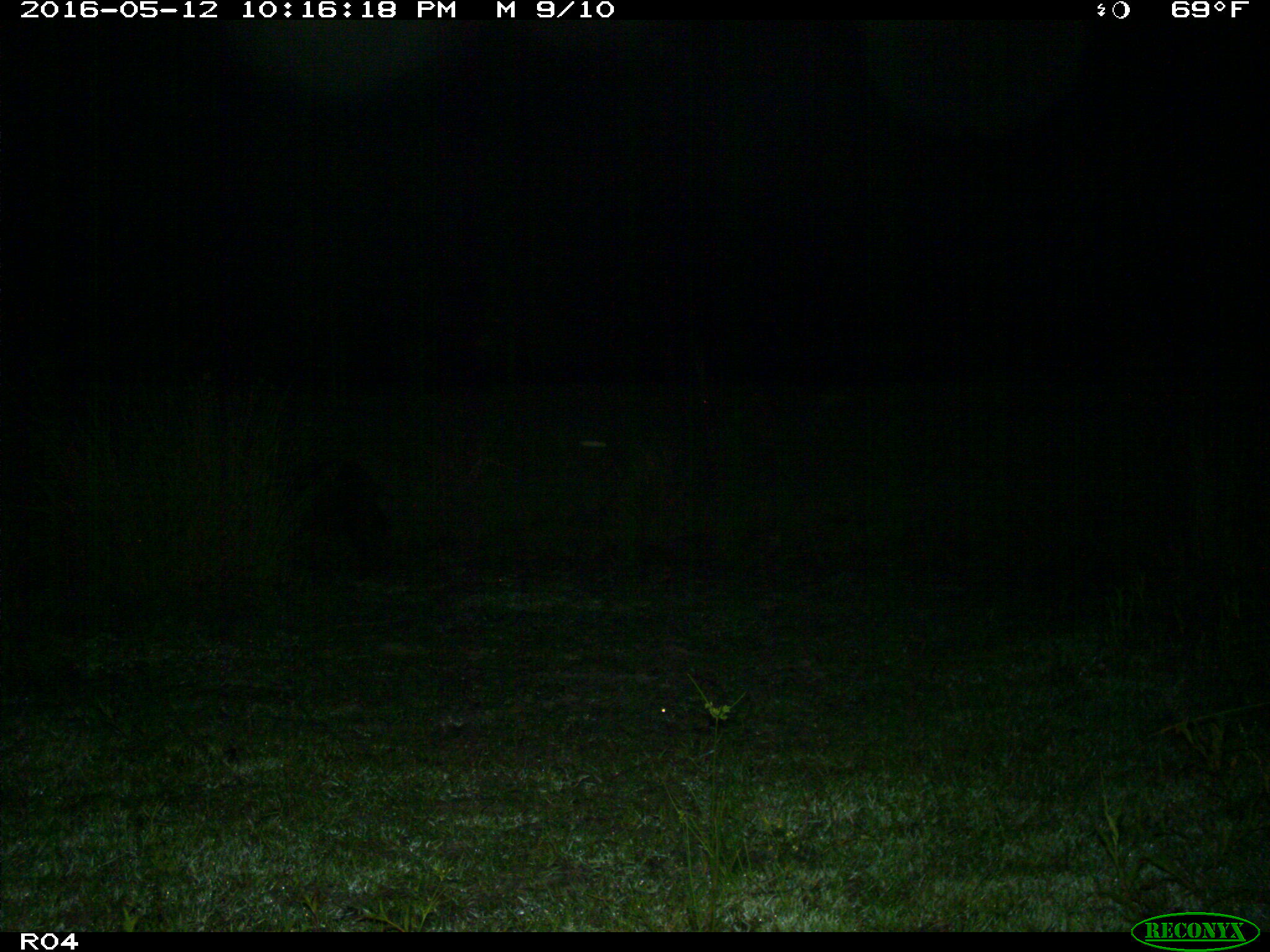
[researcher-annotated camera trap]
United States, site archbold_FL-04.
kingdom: Animalia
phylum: Chordata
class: Mammalia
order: Artiodactyla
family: Suidae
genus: Sus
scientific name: Sus scrofa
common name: wild boar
Sus scrofa (wild boar).